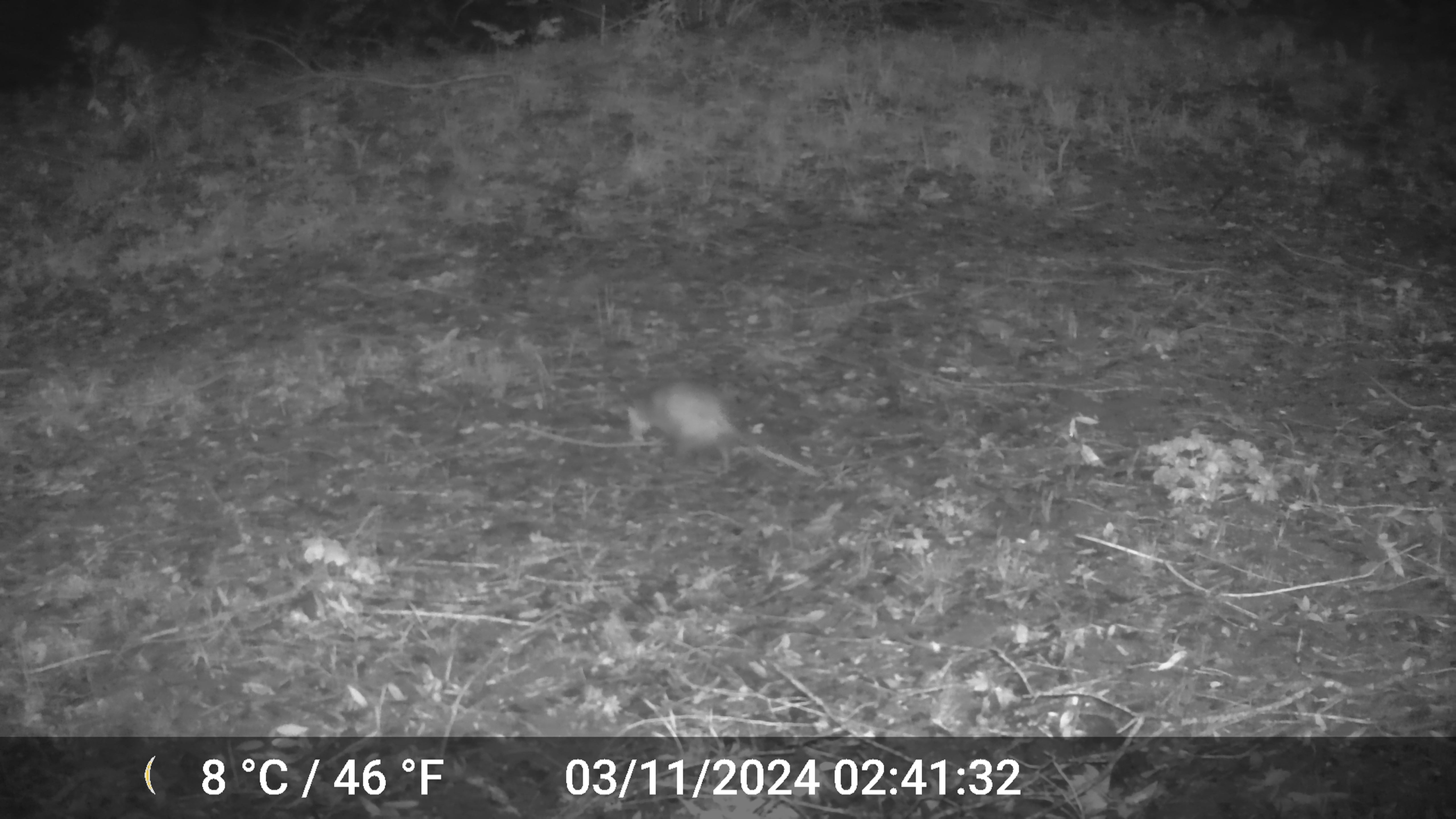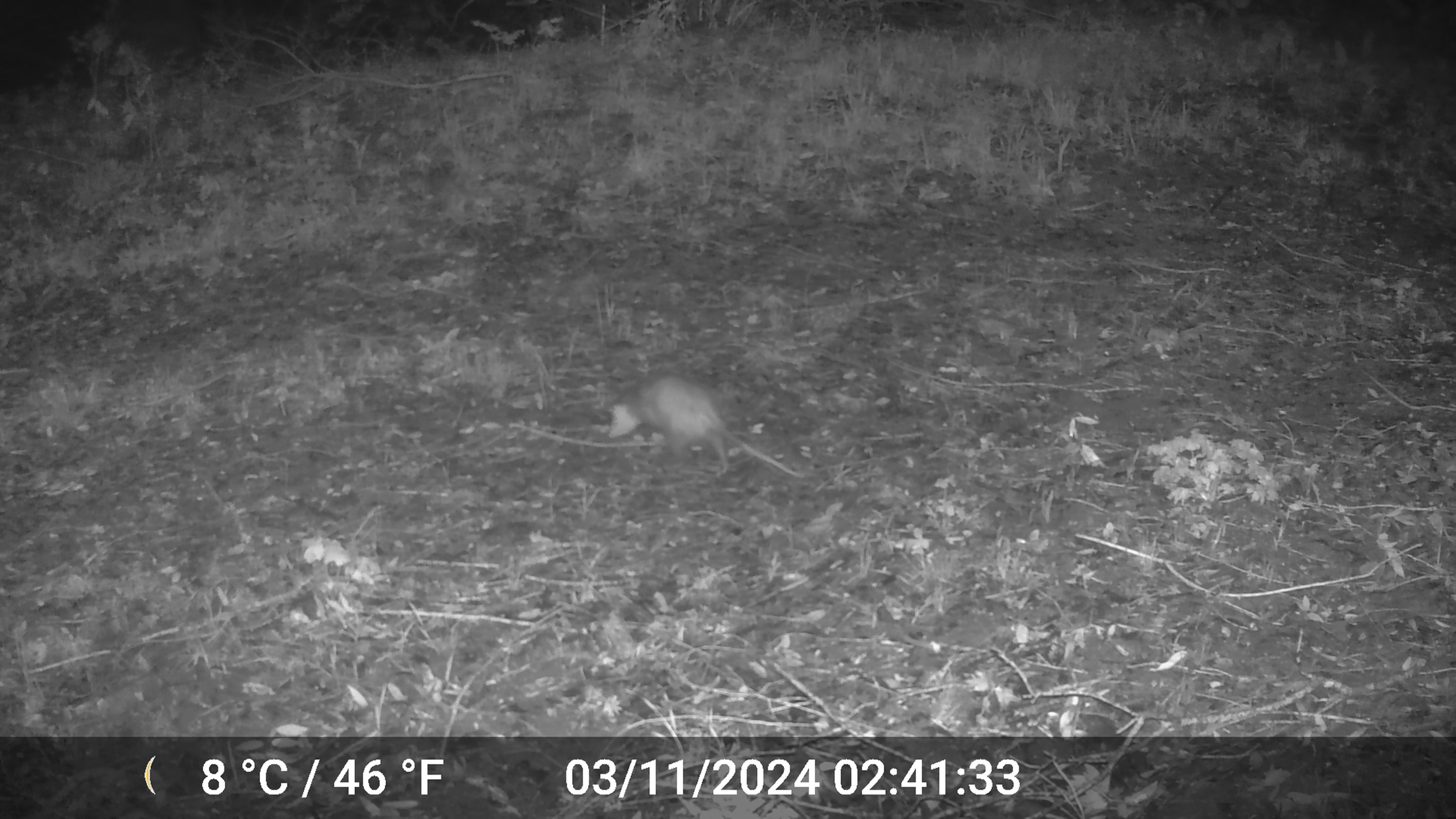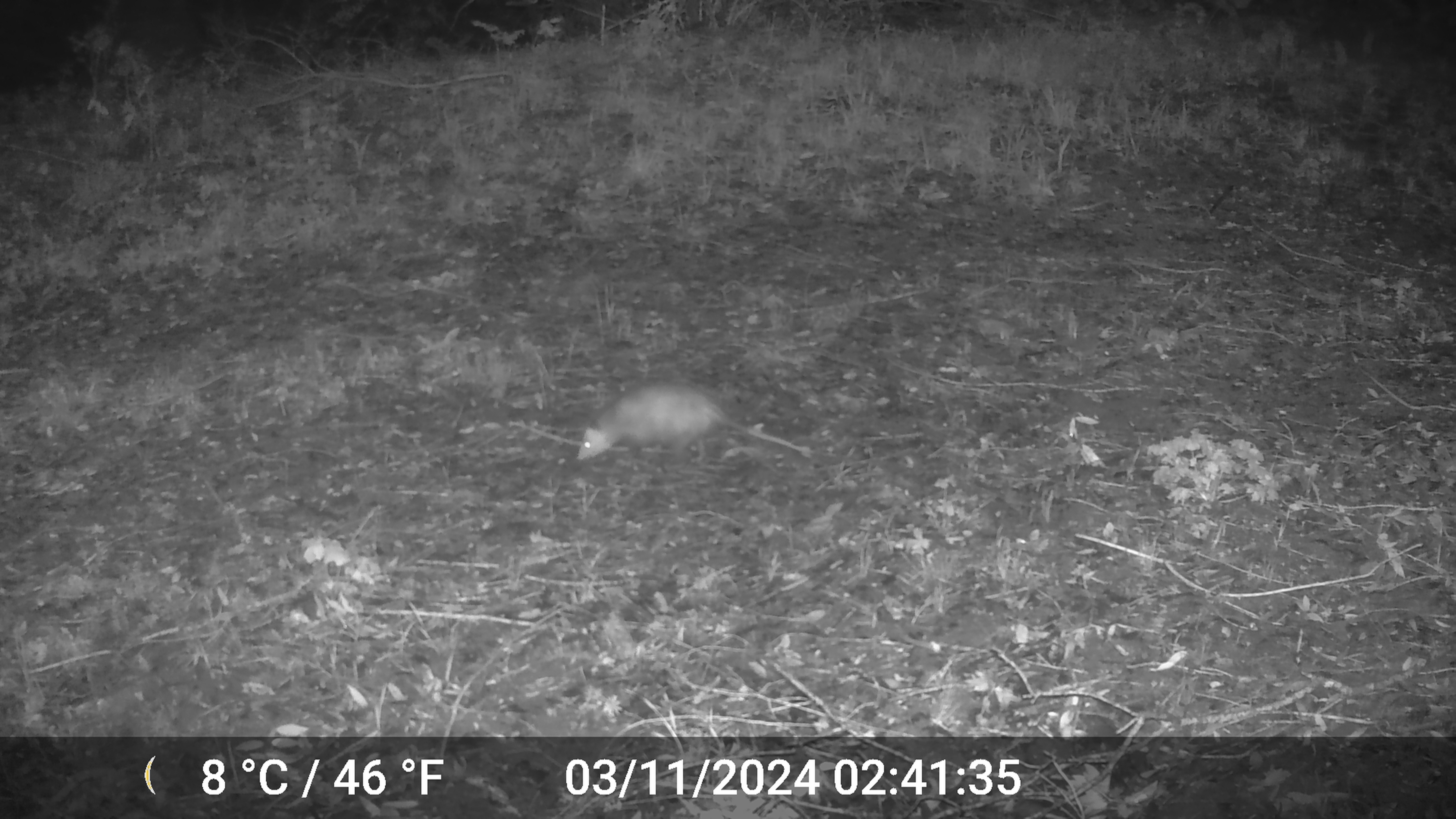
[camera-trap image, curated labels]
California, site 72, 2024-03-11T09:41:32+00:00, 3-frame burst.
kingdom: Animalia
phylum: Chordata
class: Mammalia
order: Didelphimorphia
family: Didelphidae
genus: Didelphis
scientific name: Didelphis virginiana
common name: virginia opossum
Virginia opossum (Didelphis virginiana).